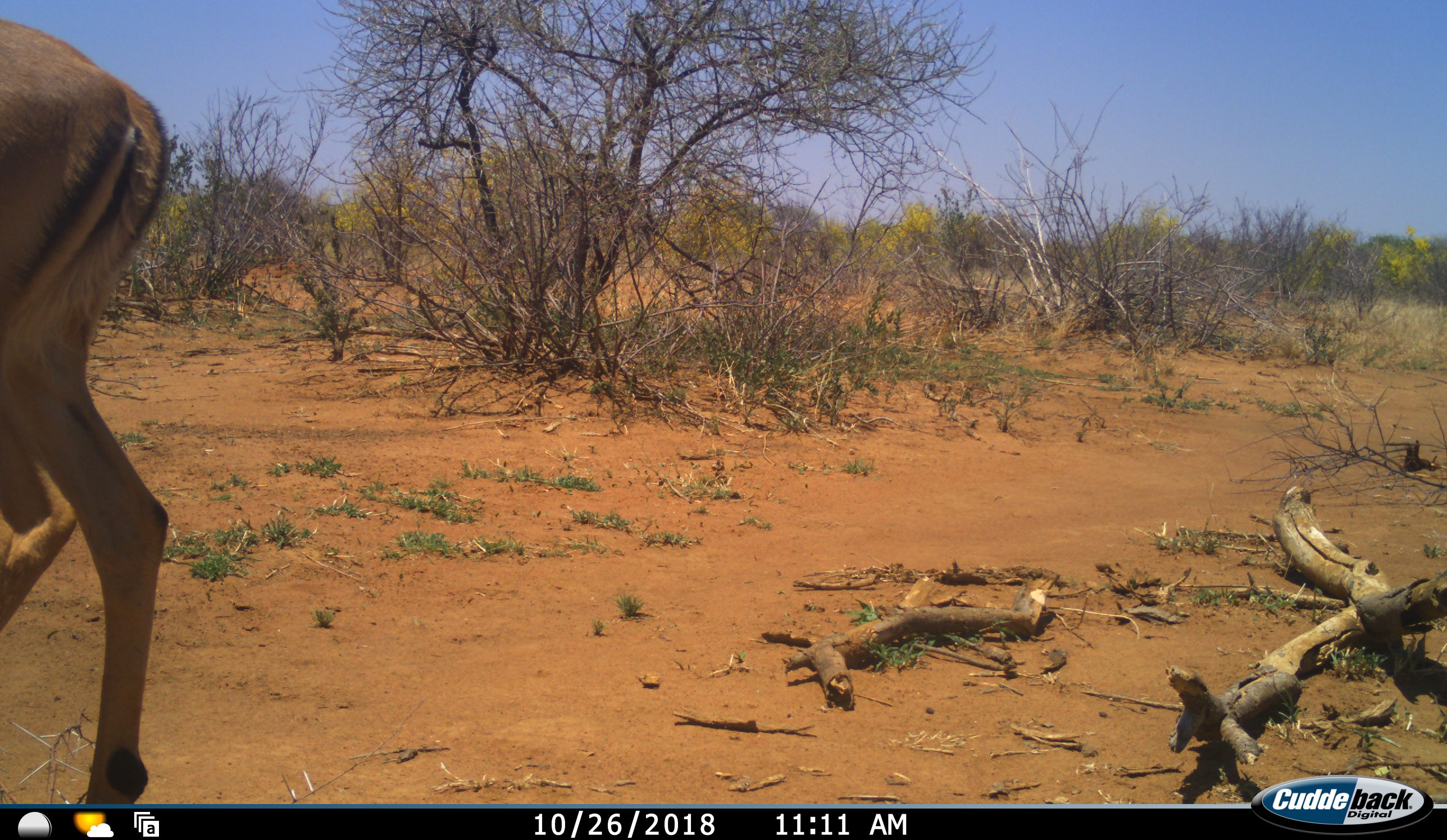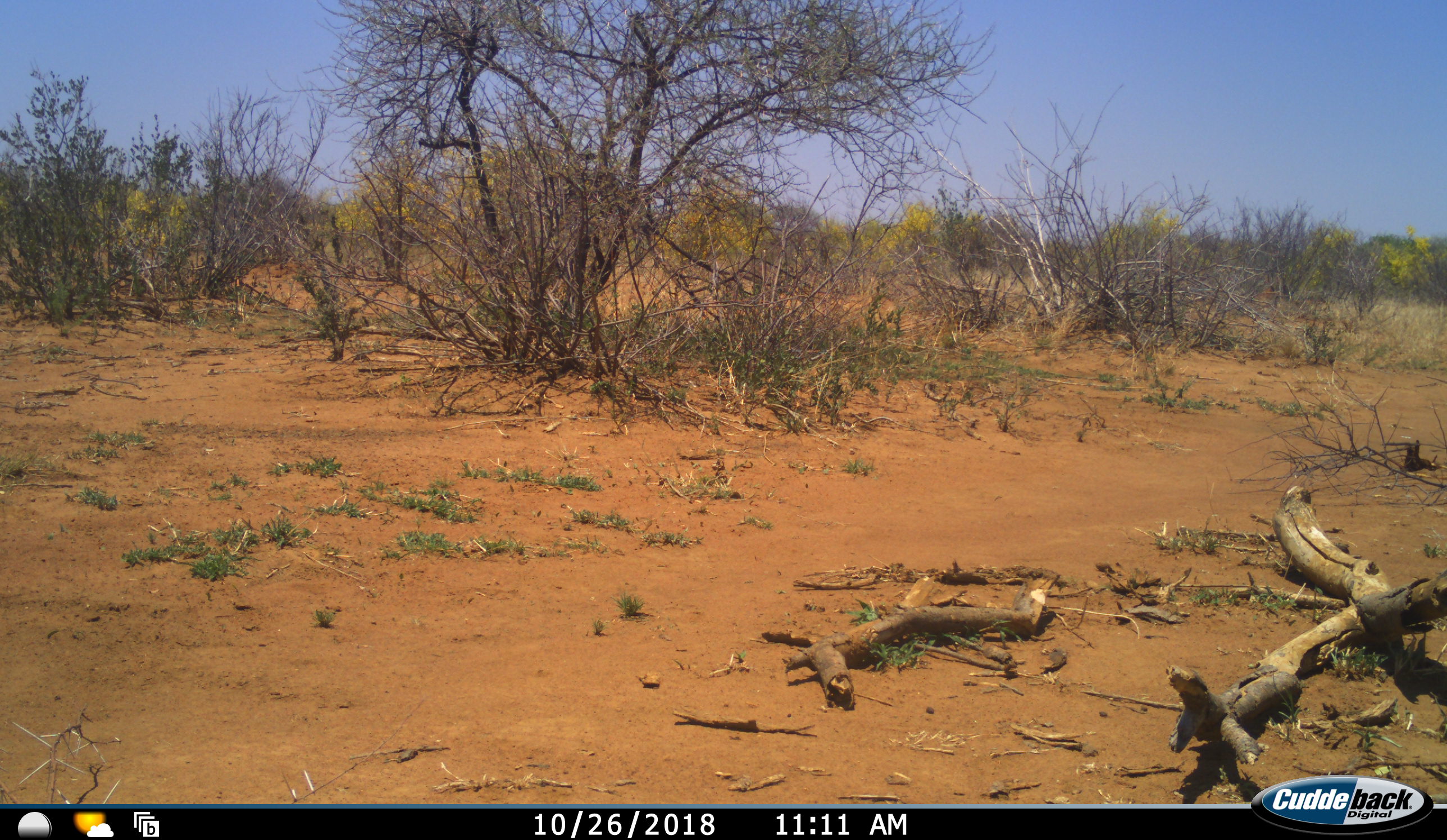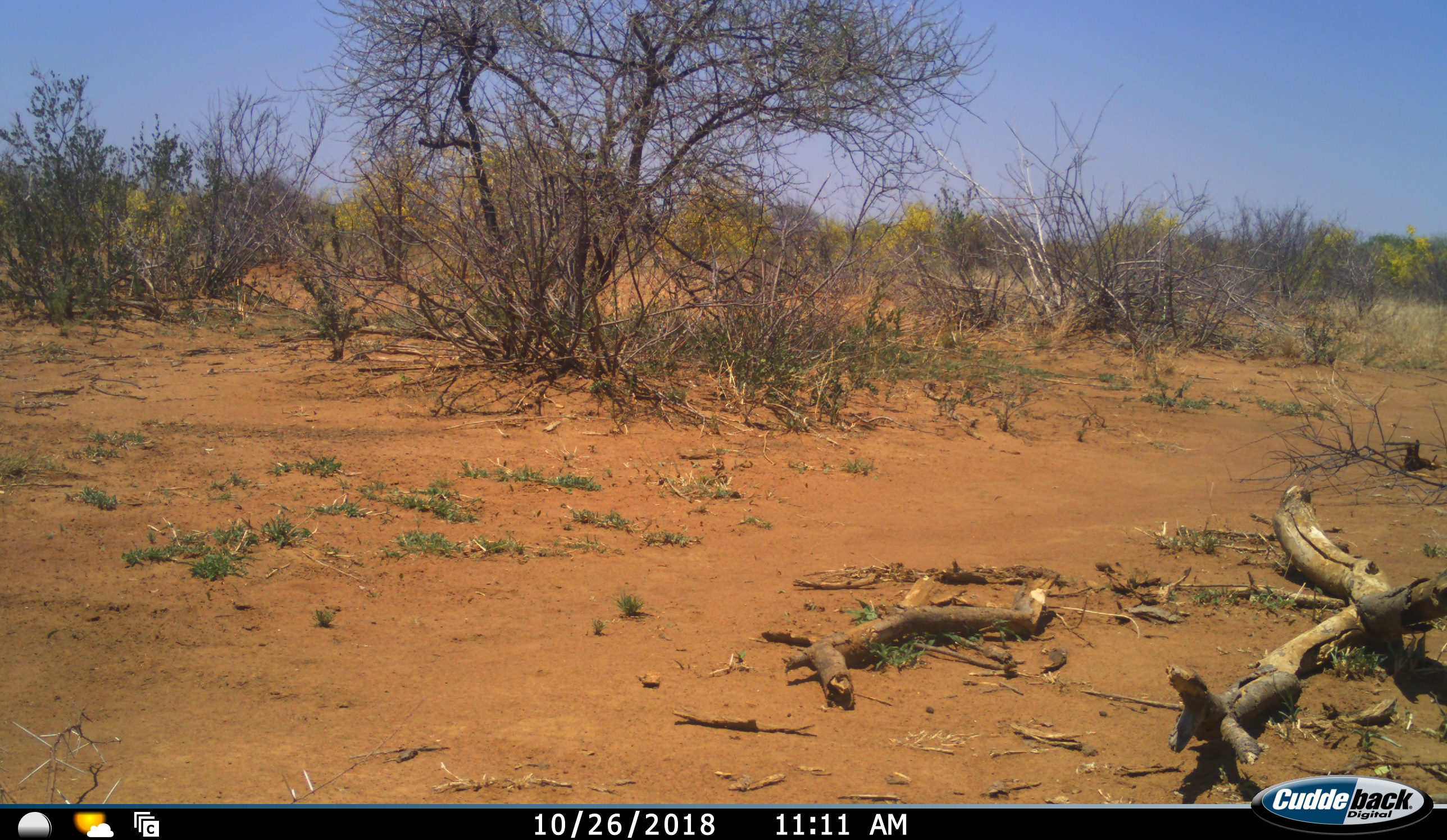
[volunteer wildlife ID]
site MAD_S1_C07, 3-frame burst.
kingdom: Animalia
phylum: Chordata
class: Mammalia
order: Artiodactyla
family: Bovidae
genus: Aepyceros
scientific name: Aepyceros melampus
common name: impala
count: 1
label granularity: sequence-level